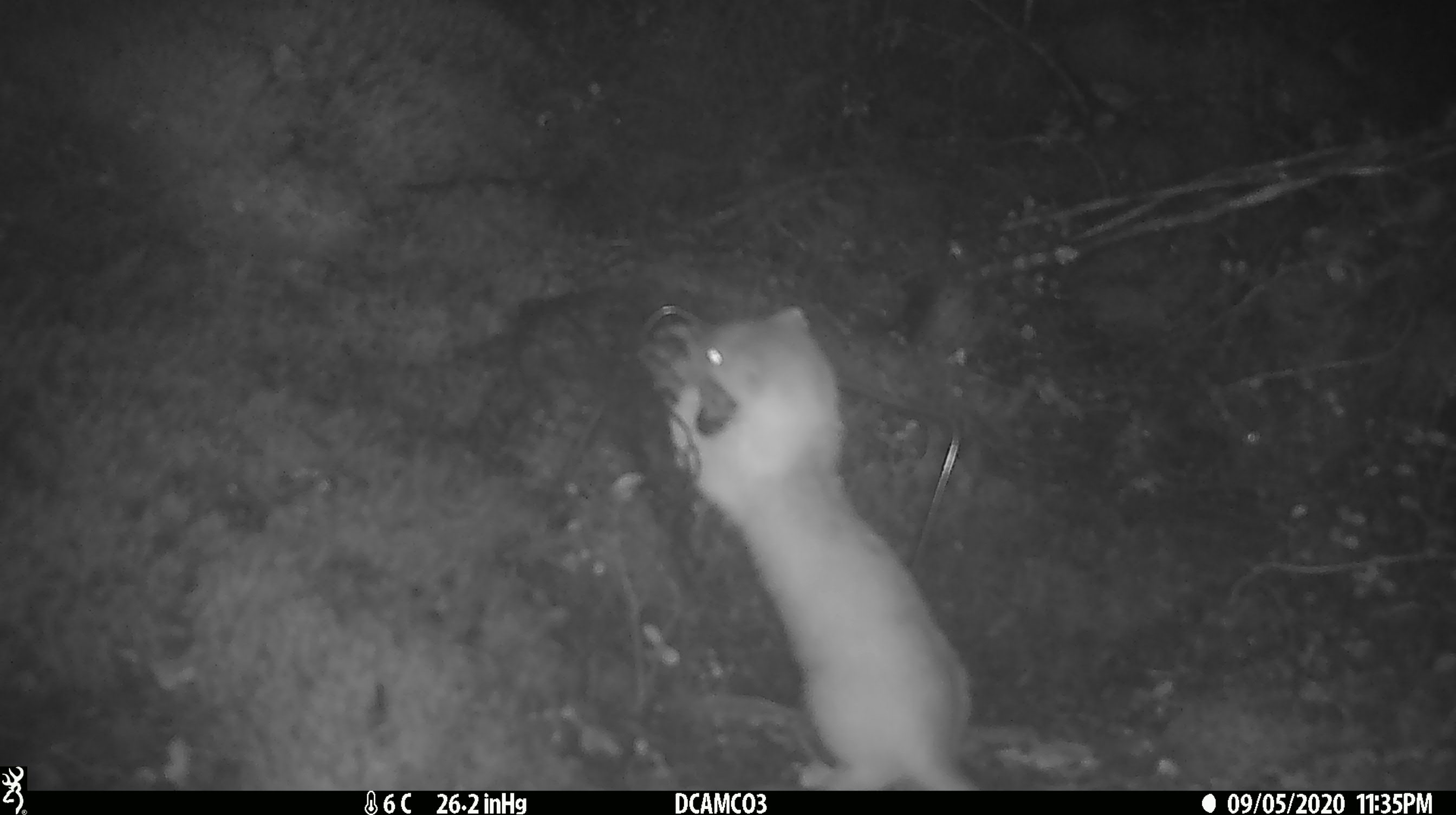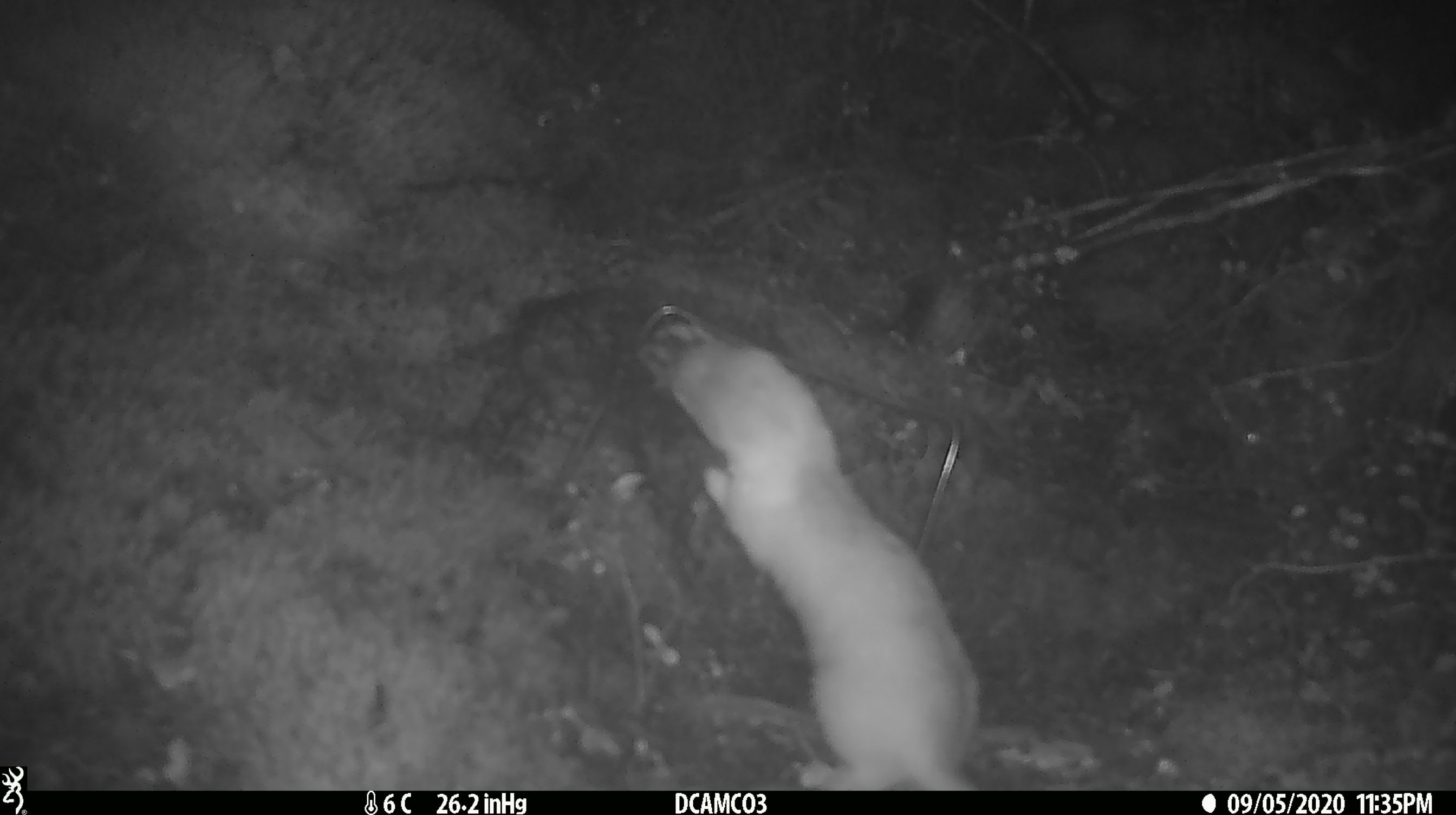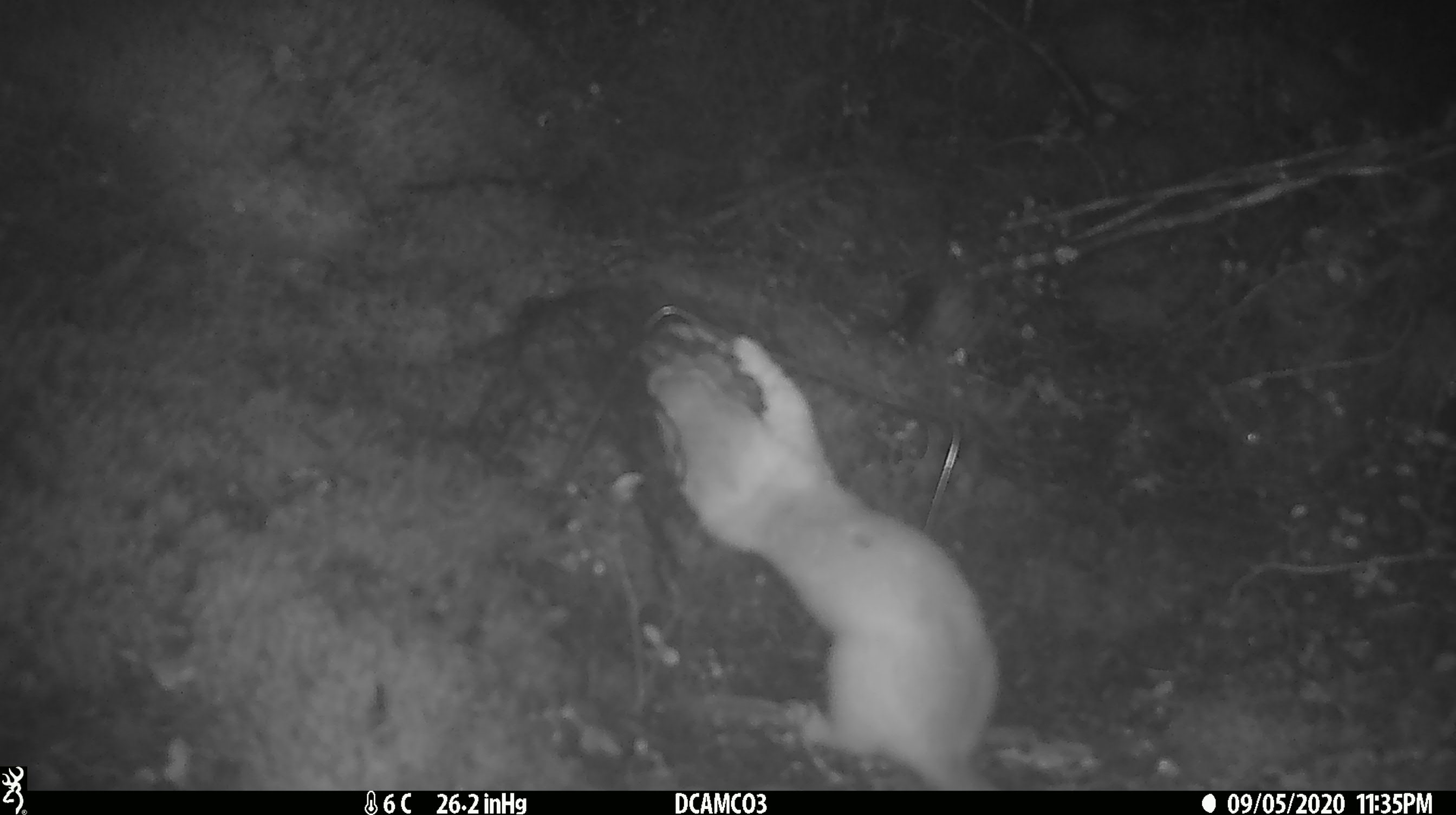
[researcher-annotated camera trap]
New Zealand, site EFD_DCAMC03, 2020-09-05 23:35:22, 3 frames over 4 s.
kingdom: Animalia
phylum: Chordata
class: Mammalia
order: Carnivora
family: Mustelidae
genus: Mustela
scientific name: Mustela erminea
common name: stoat